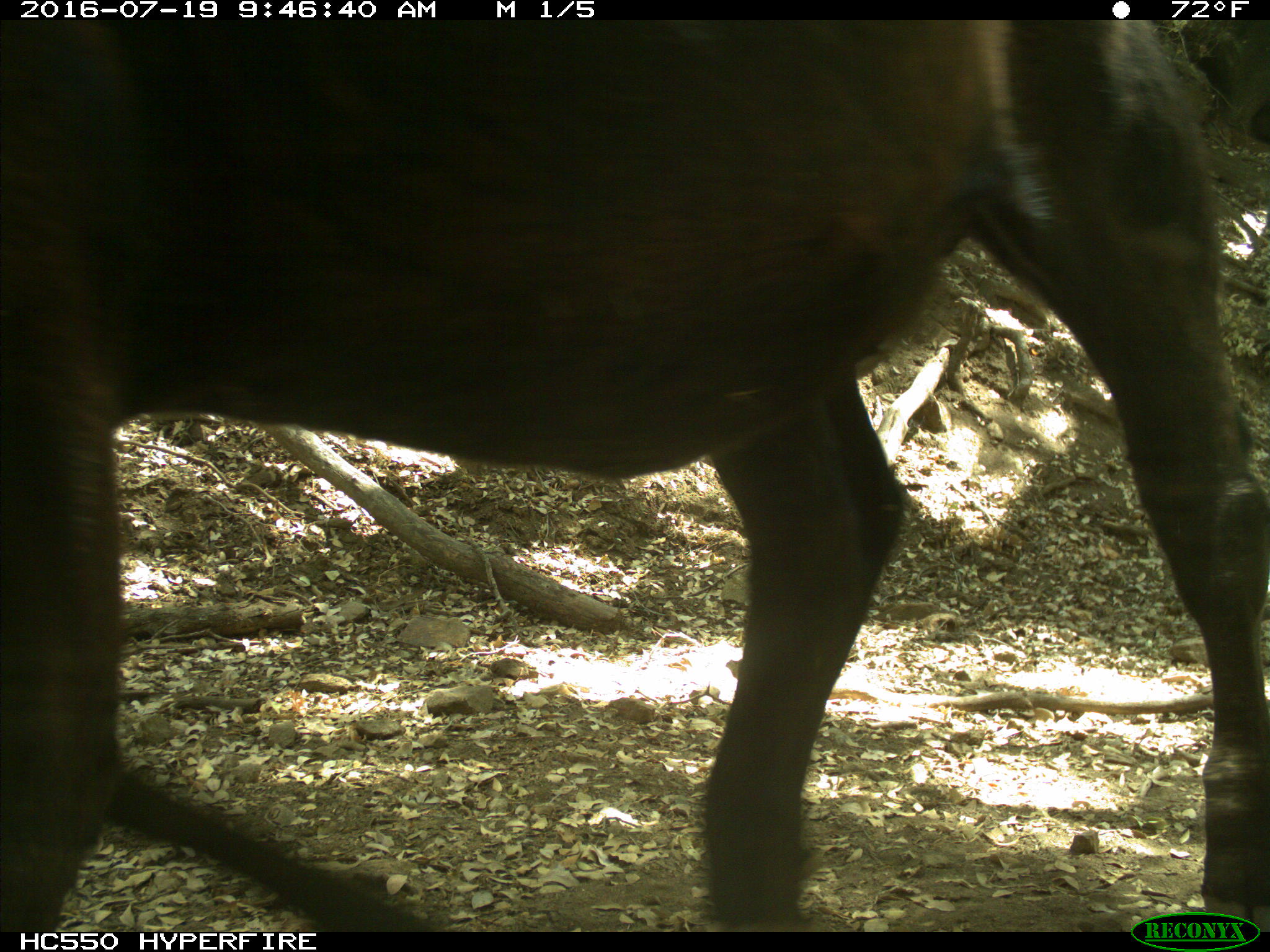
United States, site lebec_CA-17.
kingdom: Animalia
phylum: Chordata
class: Mammalia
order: Artiodactyla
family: Bovidae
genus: Bos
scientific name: Bos taurus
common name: domestic cow